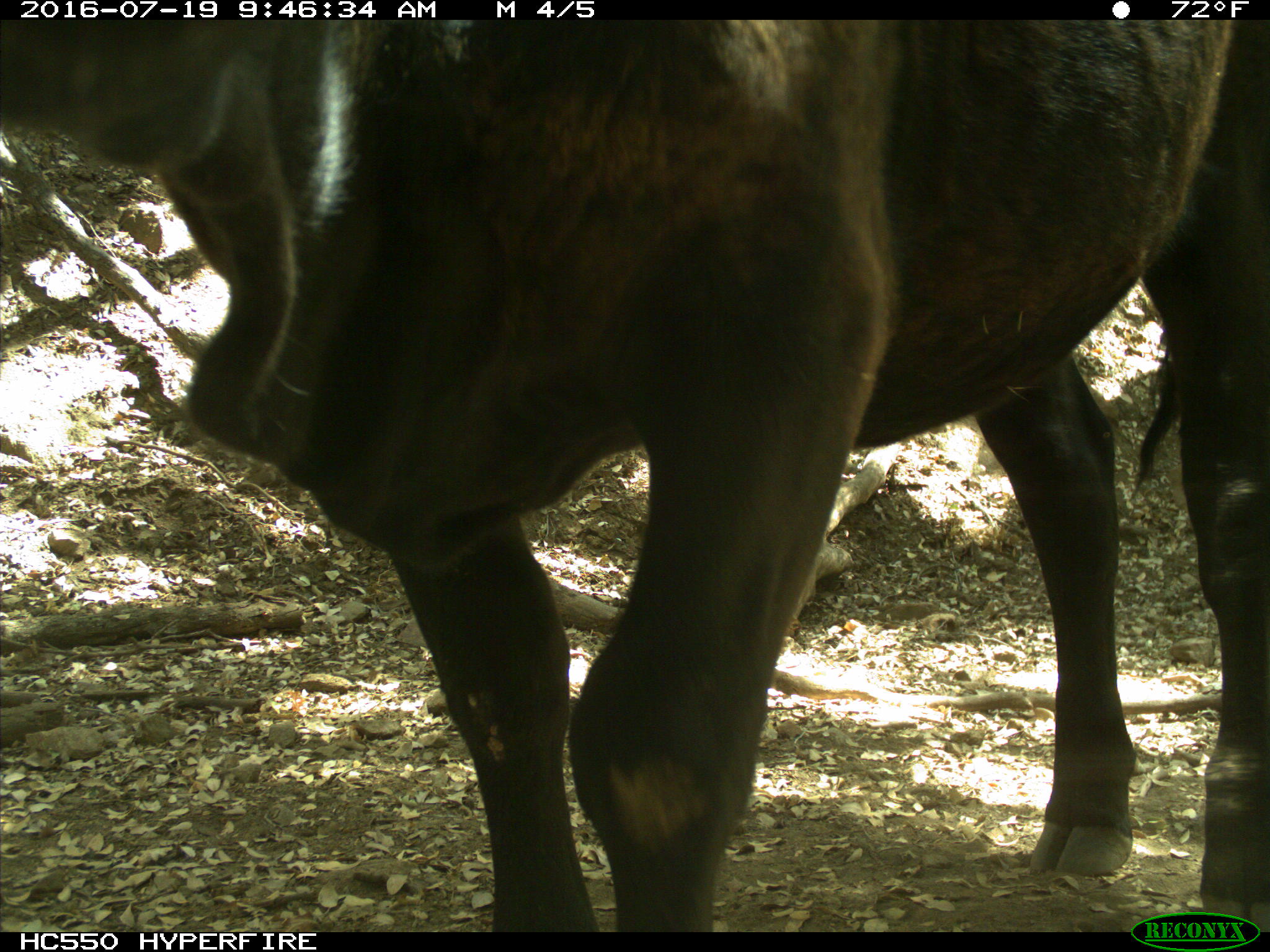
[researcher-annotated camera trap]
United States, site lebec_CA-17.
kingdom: Animalia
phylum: Chordata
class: Mammalia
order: Artiodactyla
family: Bovidae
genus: Bos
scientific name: Bos taurus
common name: domestic cow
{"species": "Bos taurus (domestic cow)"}